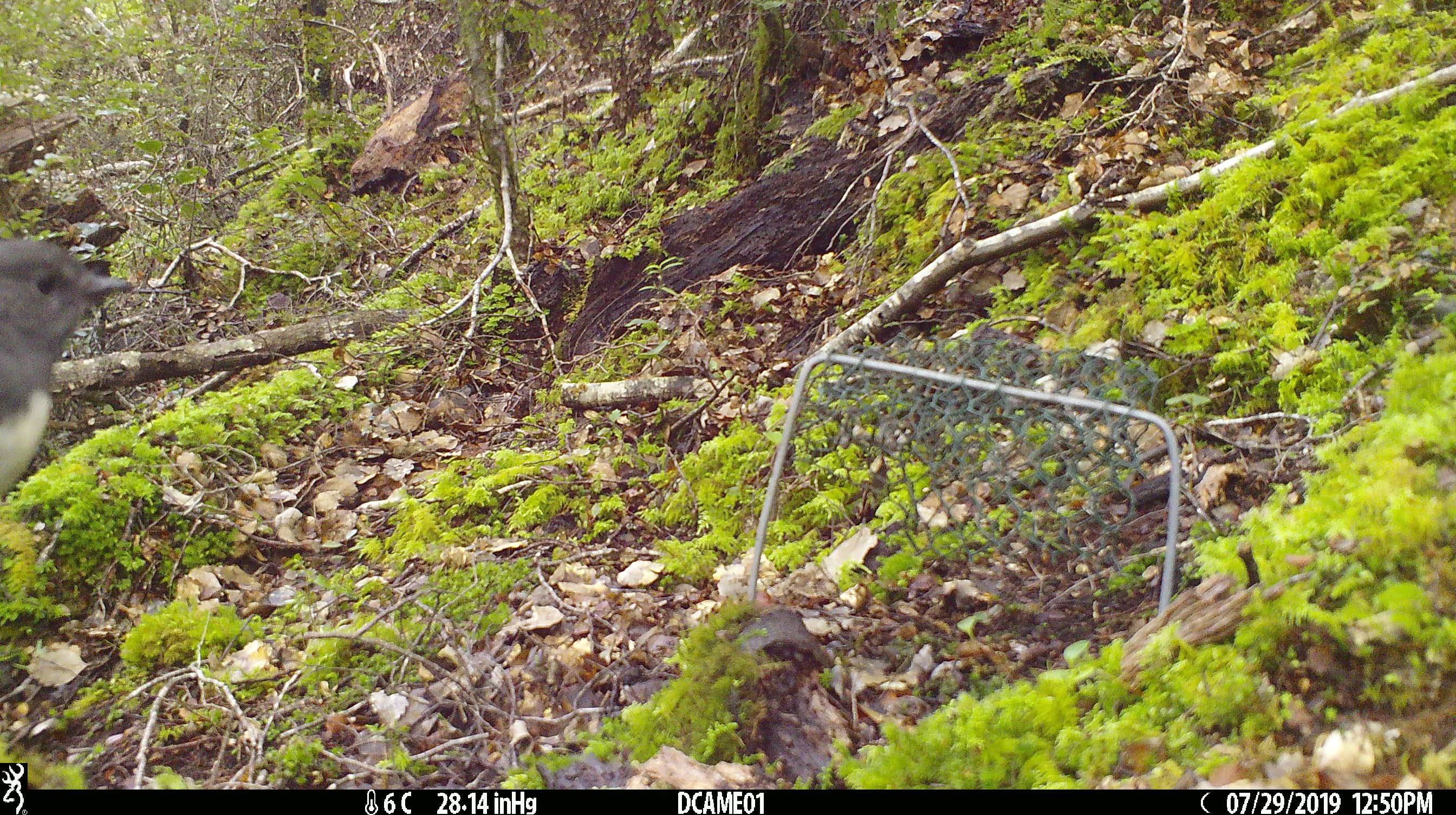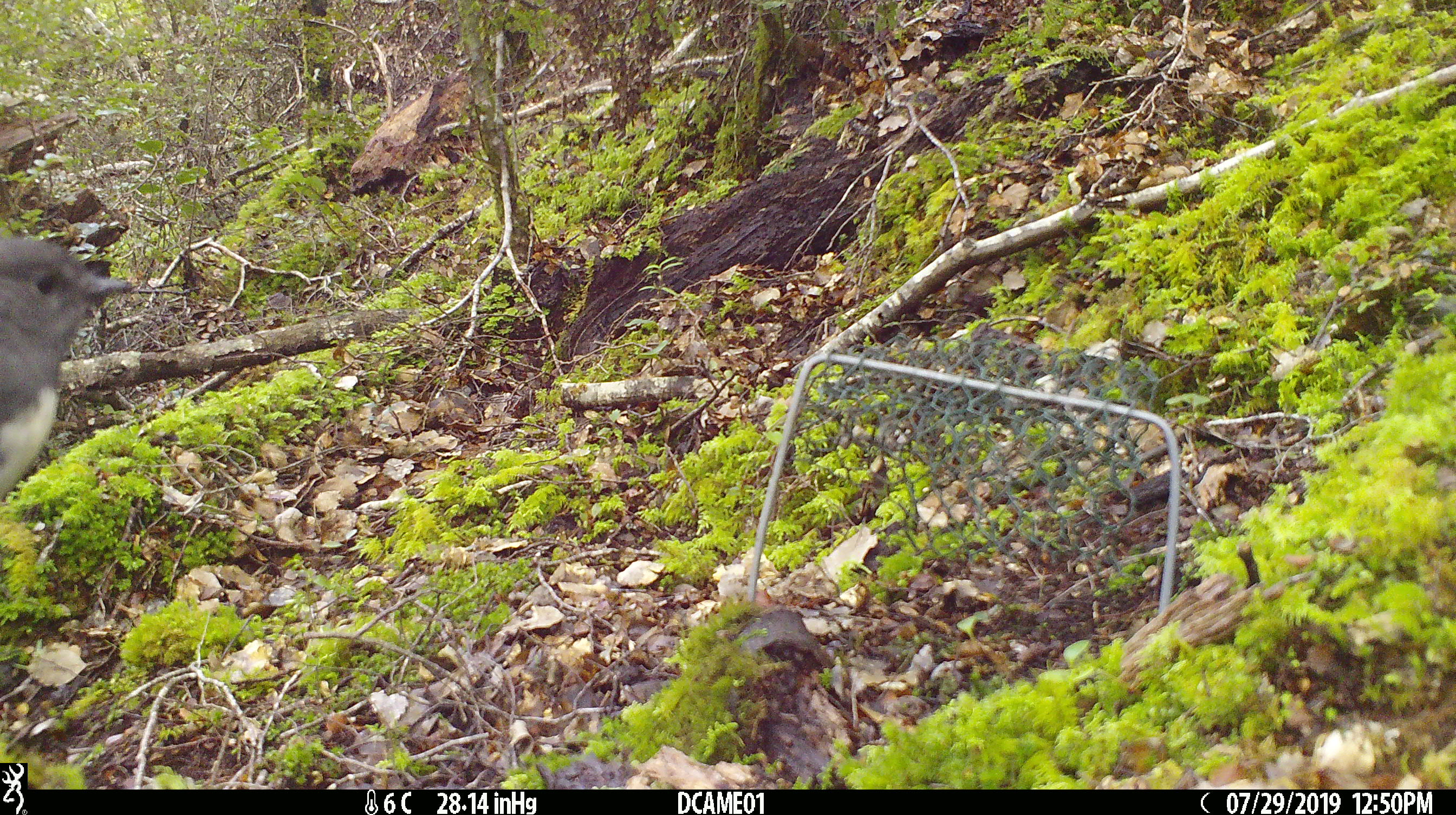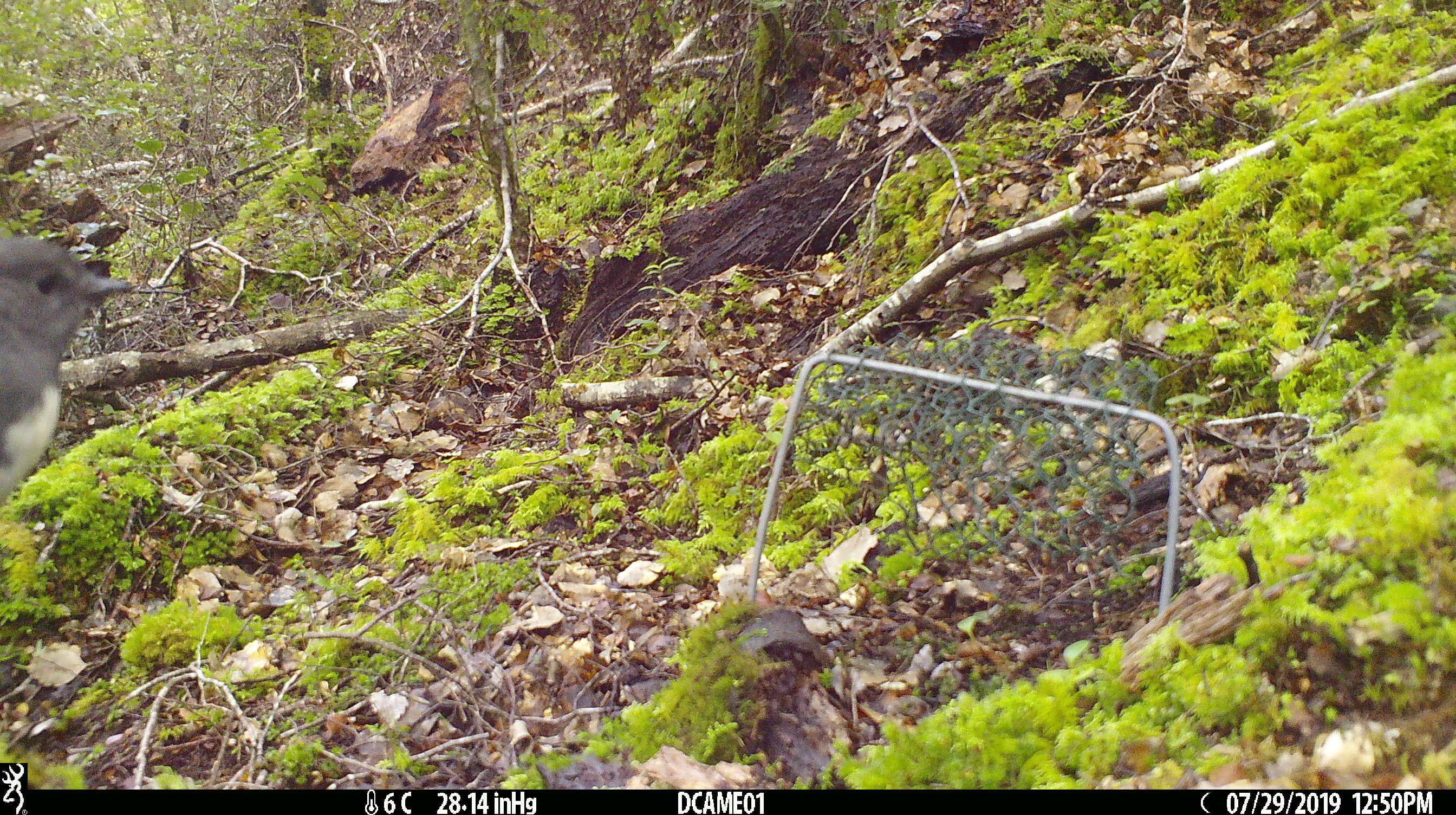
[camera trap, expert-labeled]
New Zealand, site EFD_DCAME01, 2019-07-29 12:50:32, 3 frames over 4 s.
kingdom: Animalia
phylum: Chordata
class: Aves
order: Passeriformes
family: Petroicidae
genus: Petroica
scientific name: Petroica australis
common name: new zealand robin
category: robin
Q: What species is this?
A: Robin (new zealand robin) (Petroica australis).